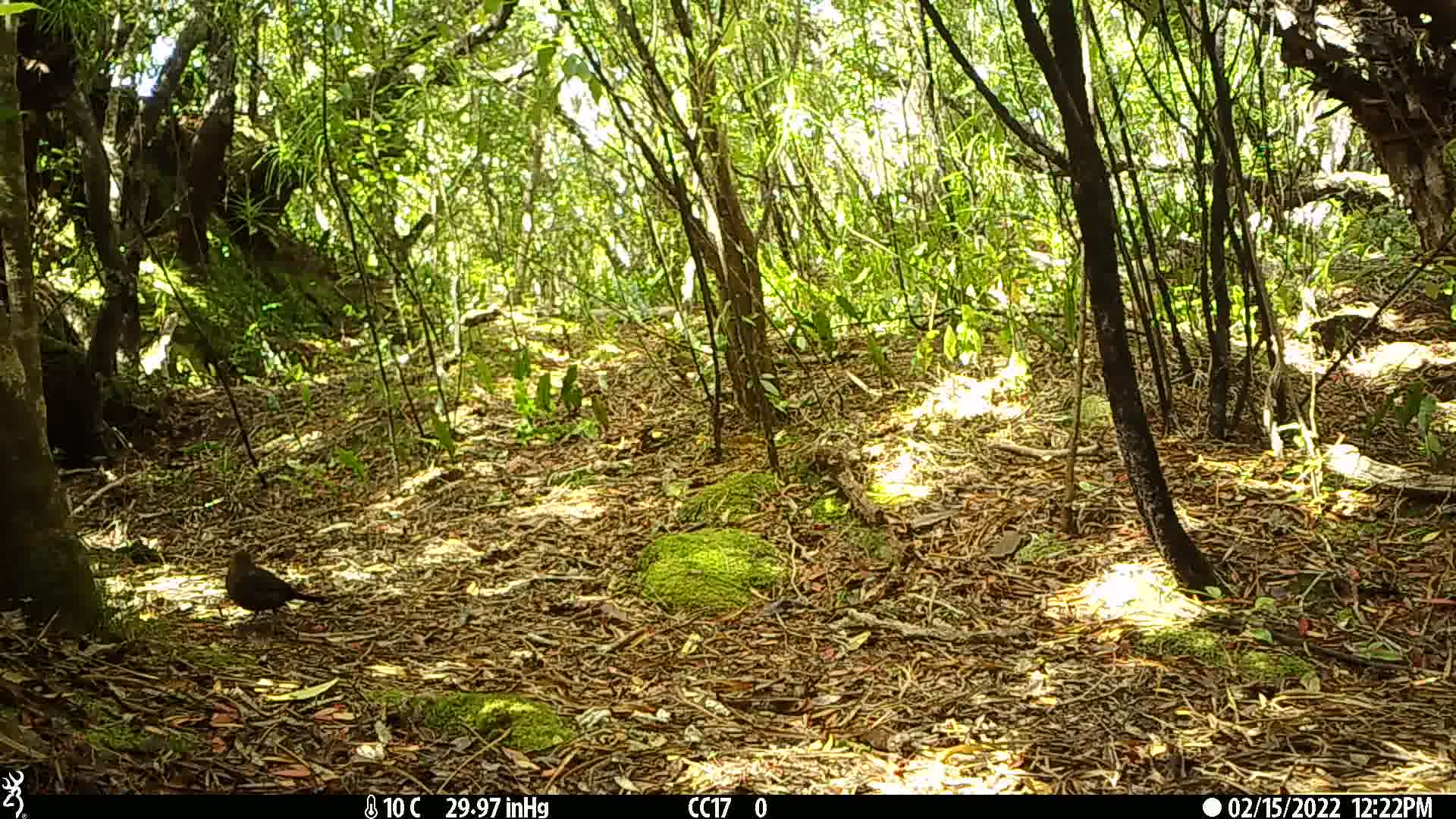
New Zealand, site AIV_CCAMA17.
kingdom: Animalia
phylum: Chordata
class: Aves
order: Passeriformes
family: Turdidae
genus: Turdus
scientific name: Turdus merula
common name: eurasian blackbird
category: blackbird